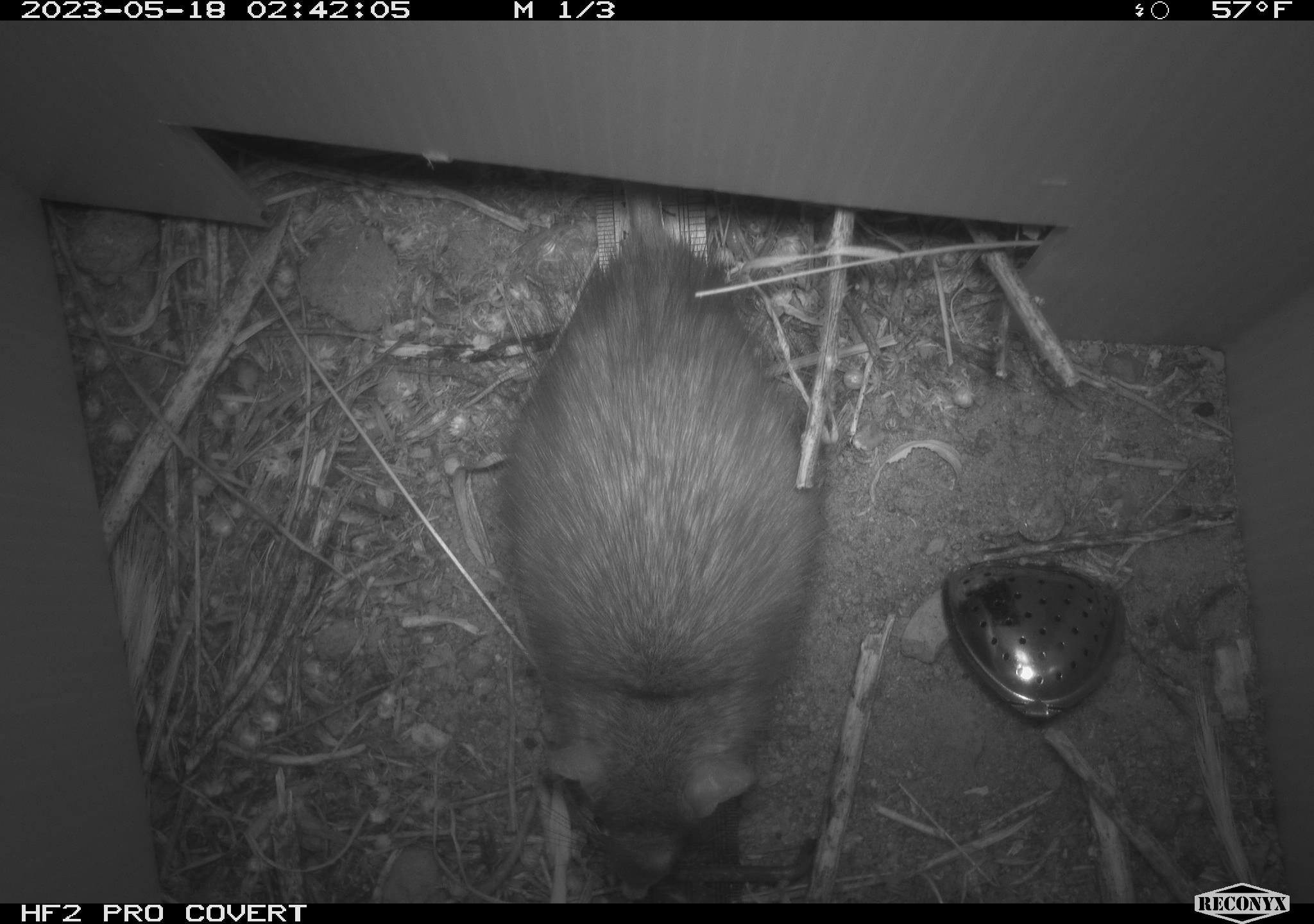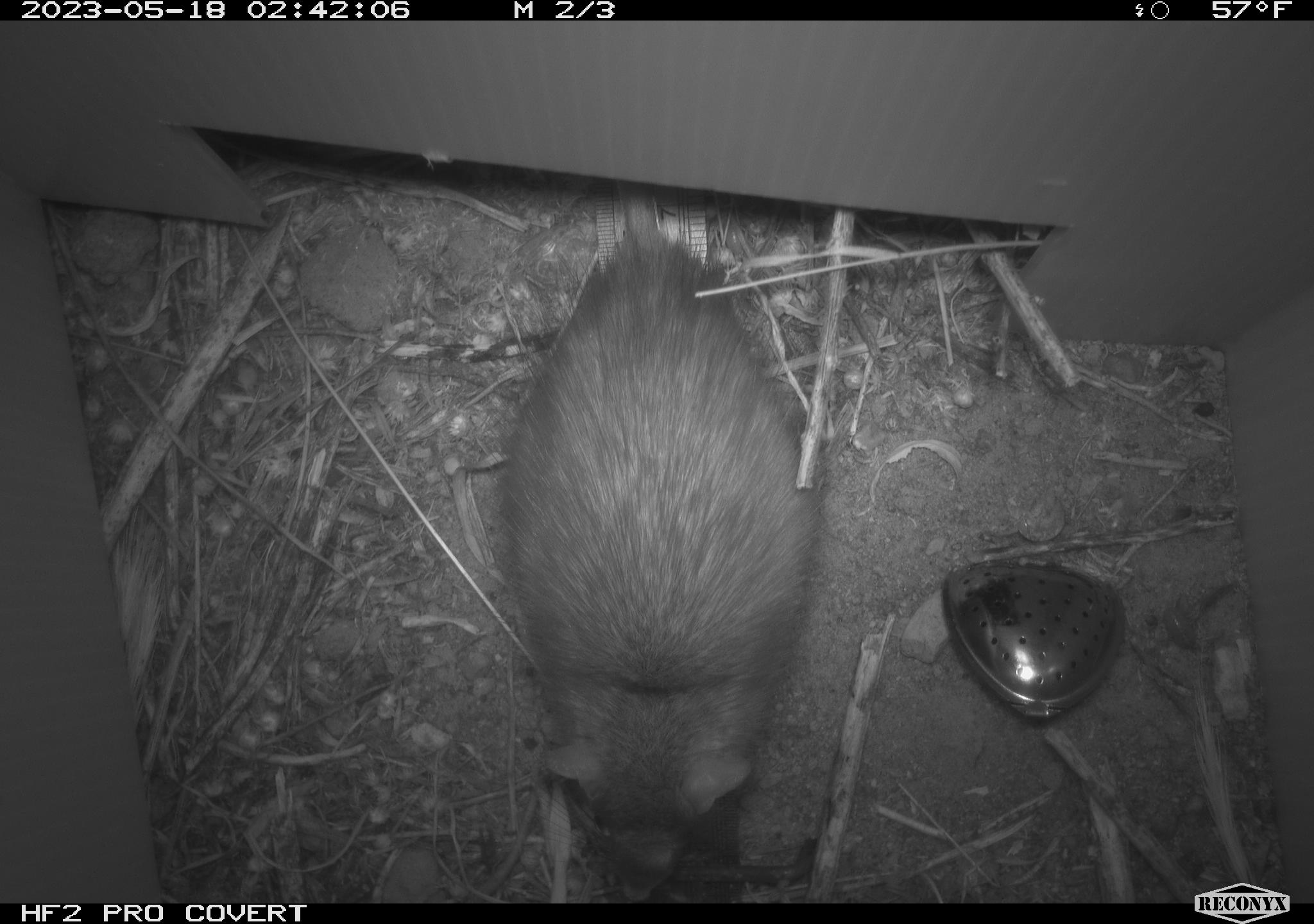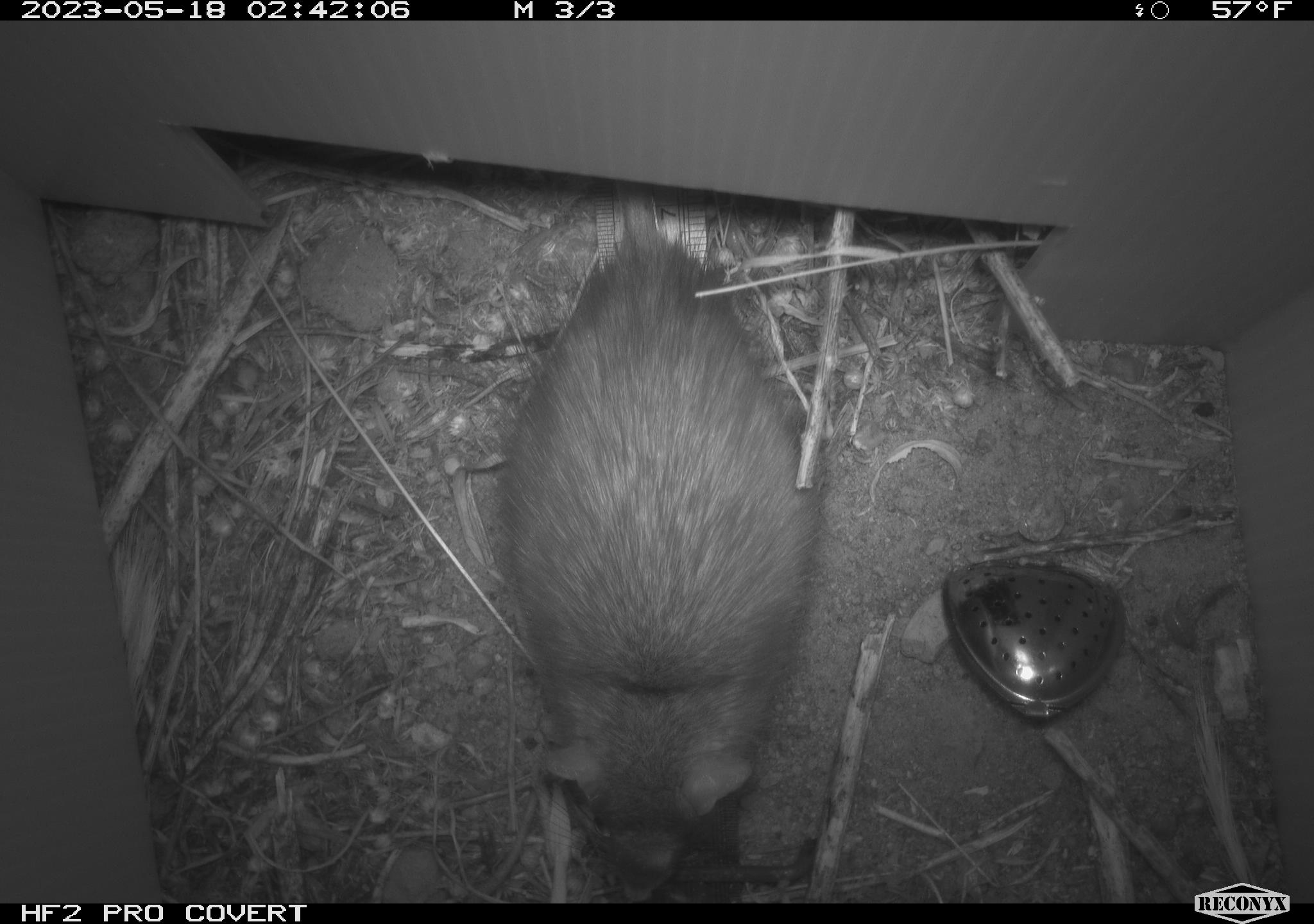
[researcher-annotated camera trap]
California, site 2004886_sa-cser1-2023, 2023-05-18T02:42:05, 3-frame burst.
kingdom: Animalia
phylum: Chordata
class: Mammalia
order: Rodentia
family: Muridae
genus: Rattus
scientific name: Rattus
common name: rat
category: rattus species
Rattus species (rat) (Rattus).